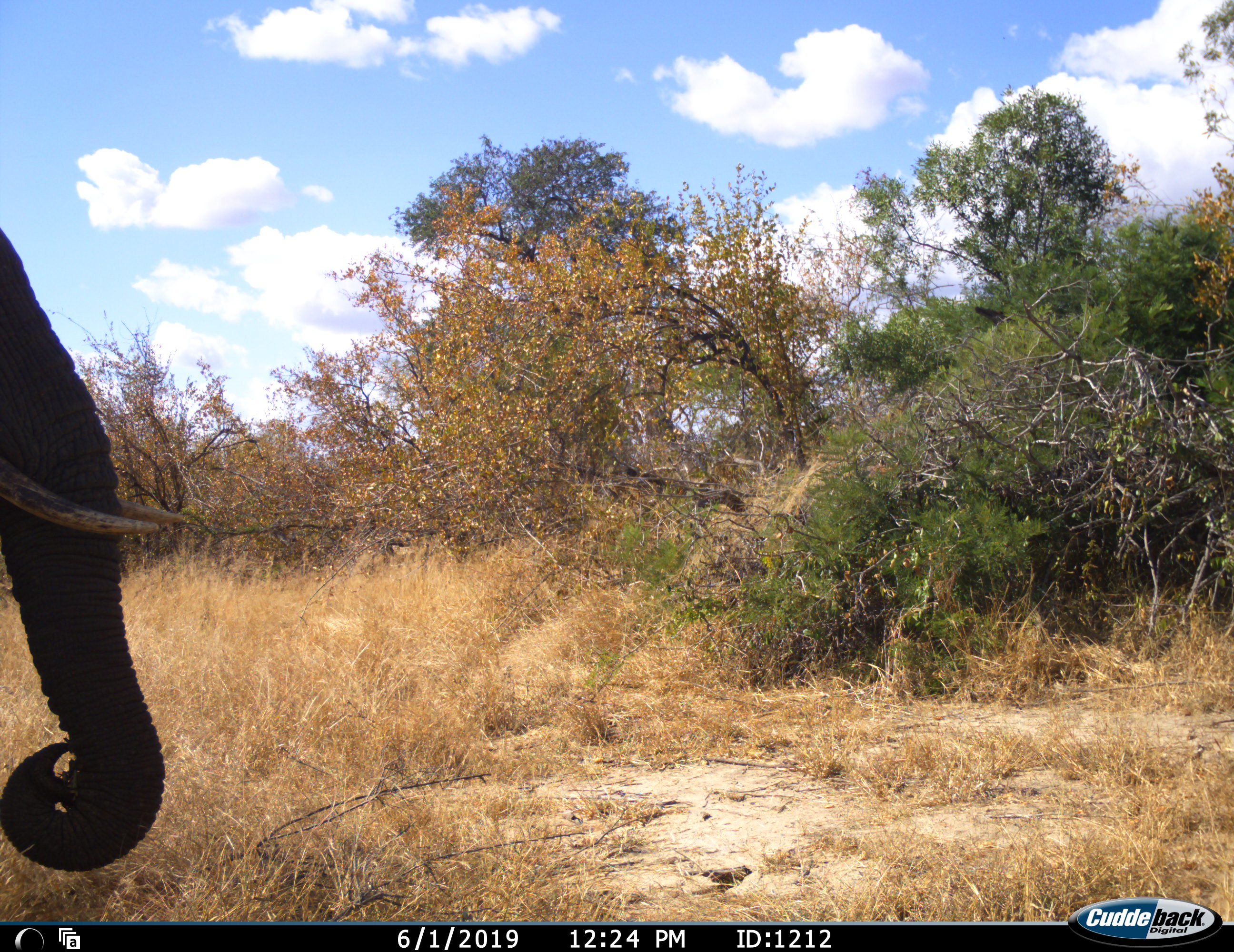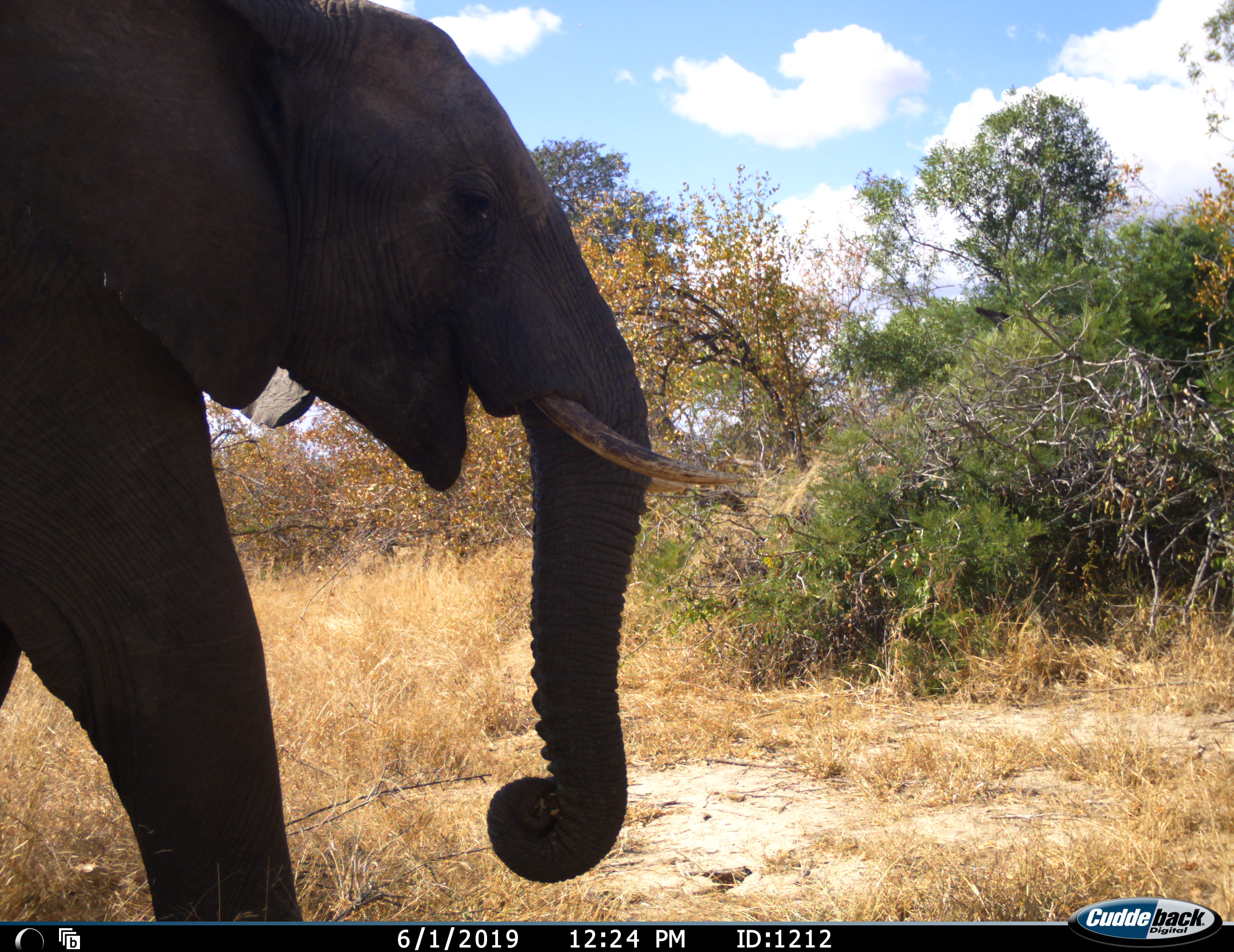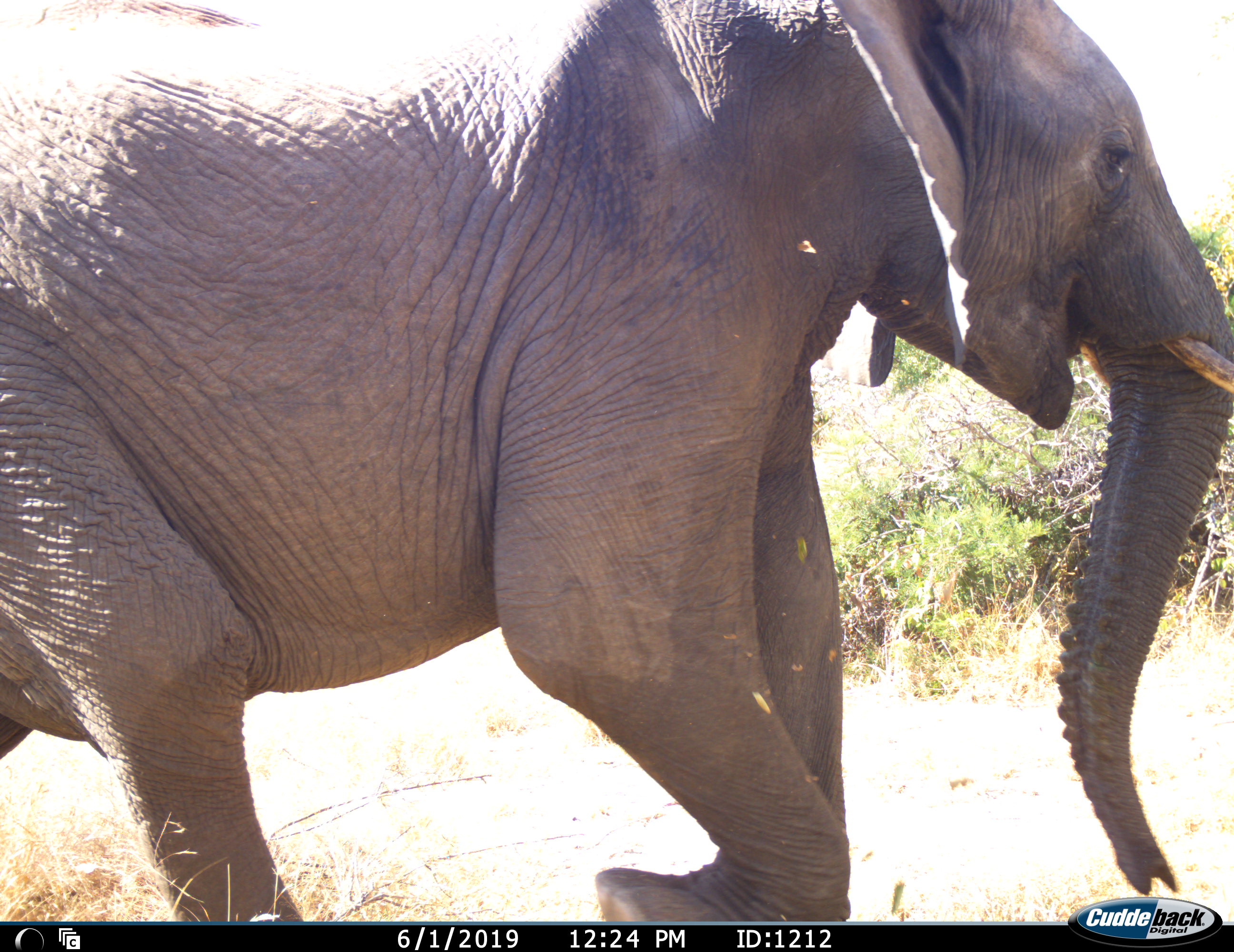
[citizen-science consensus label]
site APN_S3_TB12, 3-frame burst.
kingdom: Animalia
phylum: Chordata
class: Mammalia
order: Proboscidea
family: Elephantidae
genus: Loxodonta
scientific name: Loxodonta africana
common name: african bush elephant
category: elephant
Elephant (african bush elephant) (Loxodonta africana), count 1. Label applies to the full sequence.